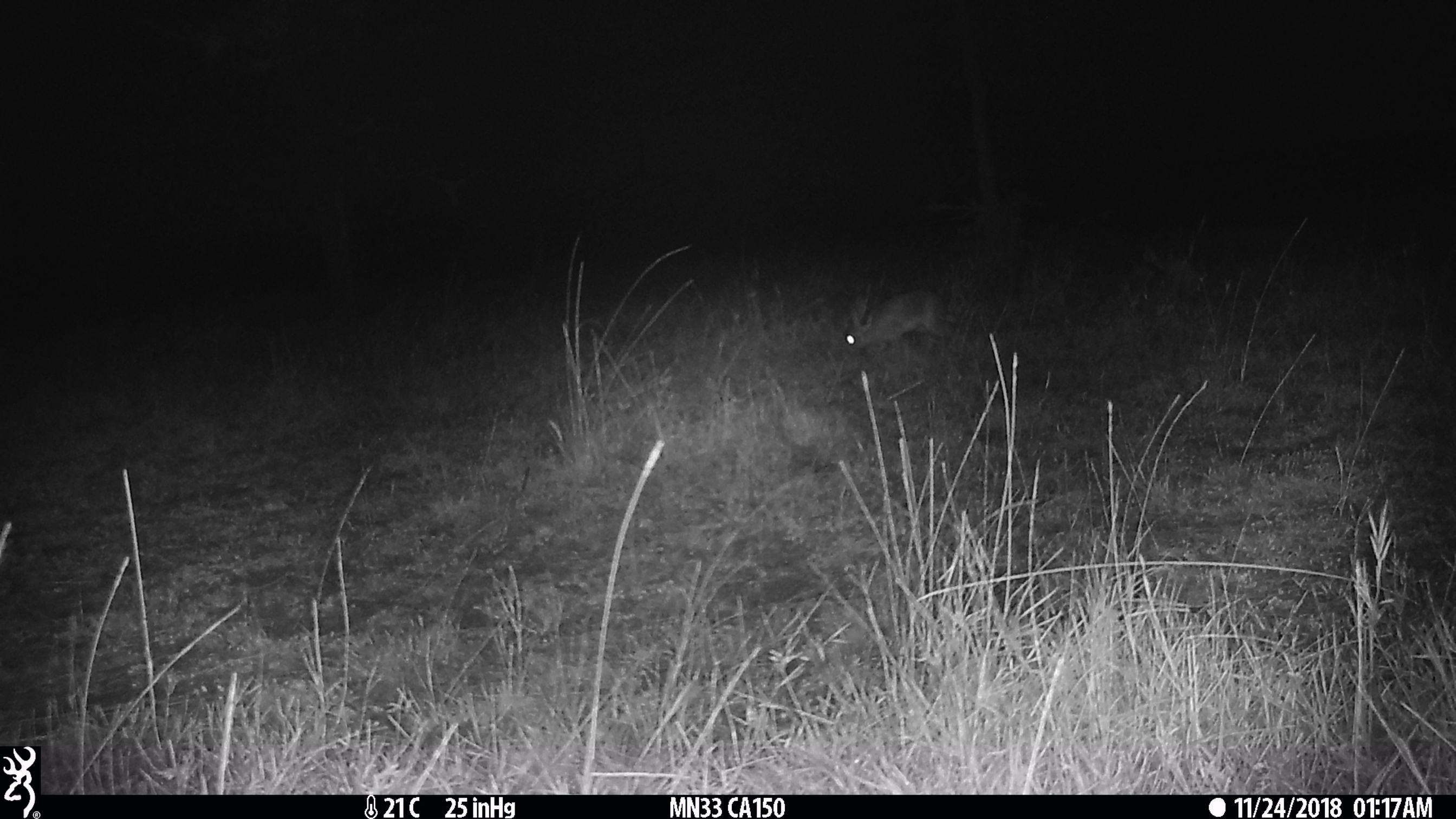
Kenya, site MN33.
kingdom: Animalia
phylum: Chordata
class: Mammalia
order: Lagomorpha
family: Leporidae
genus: Lepus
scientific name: Lepus capensis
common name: cape hare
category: hare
Hare (cape hare) (Lepus capensis).